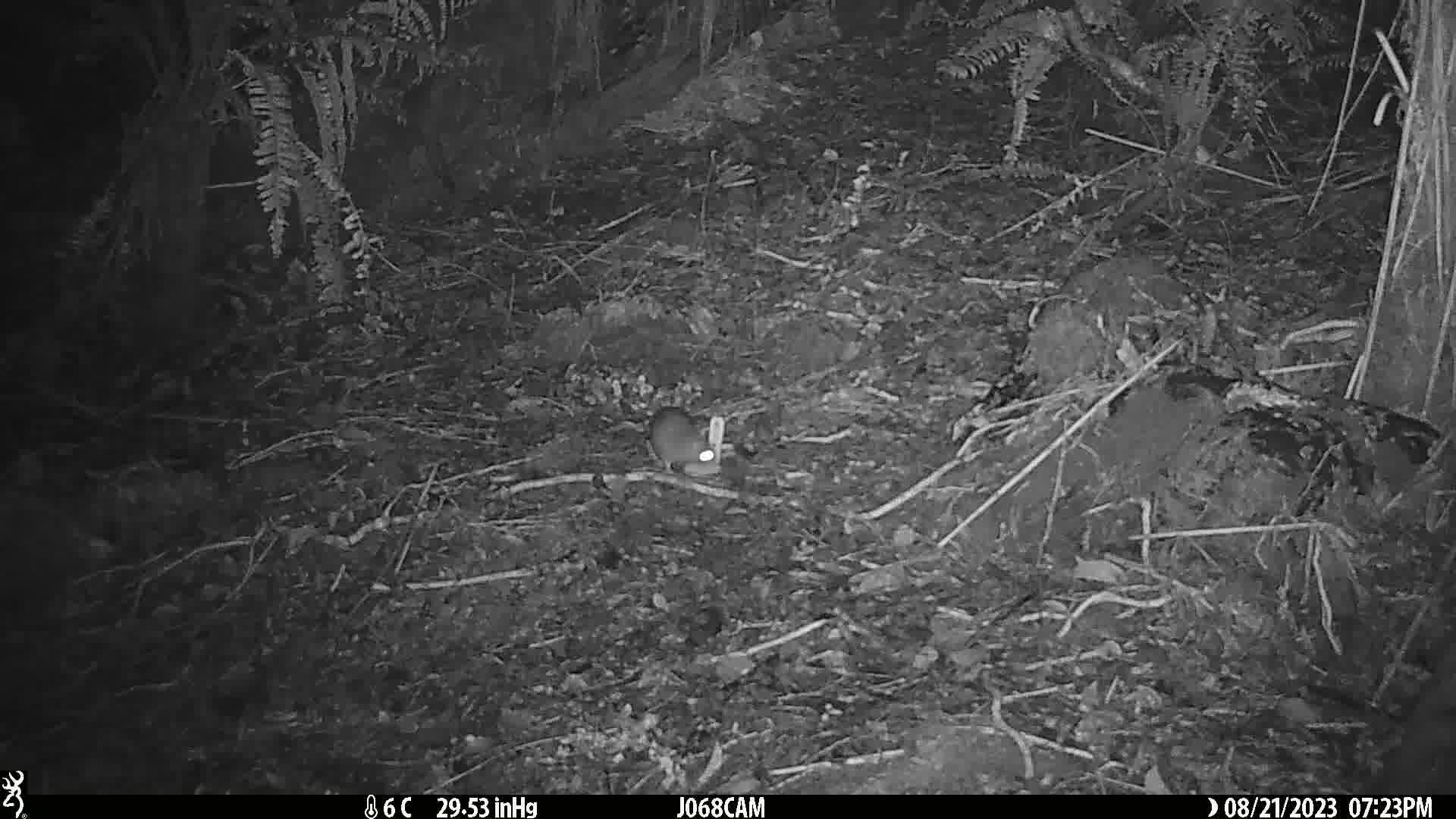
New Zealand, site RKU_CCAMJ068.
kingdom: Animalia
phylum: Chordata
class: Mammalia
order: Rodentia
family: Muridae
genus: Rattus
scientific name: Rattus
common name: rat